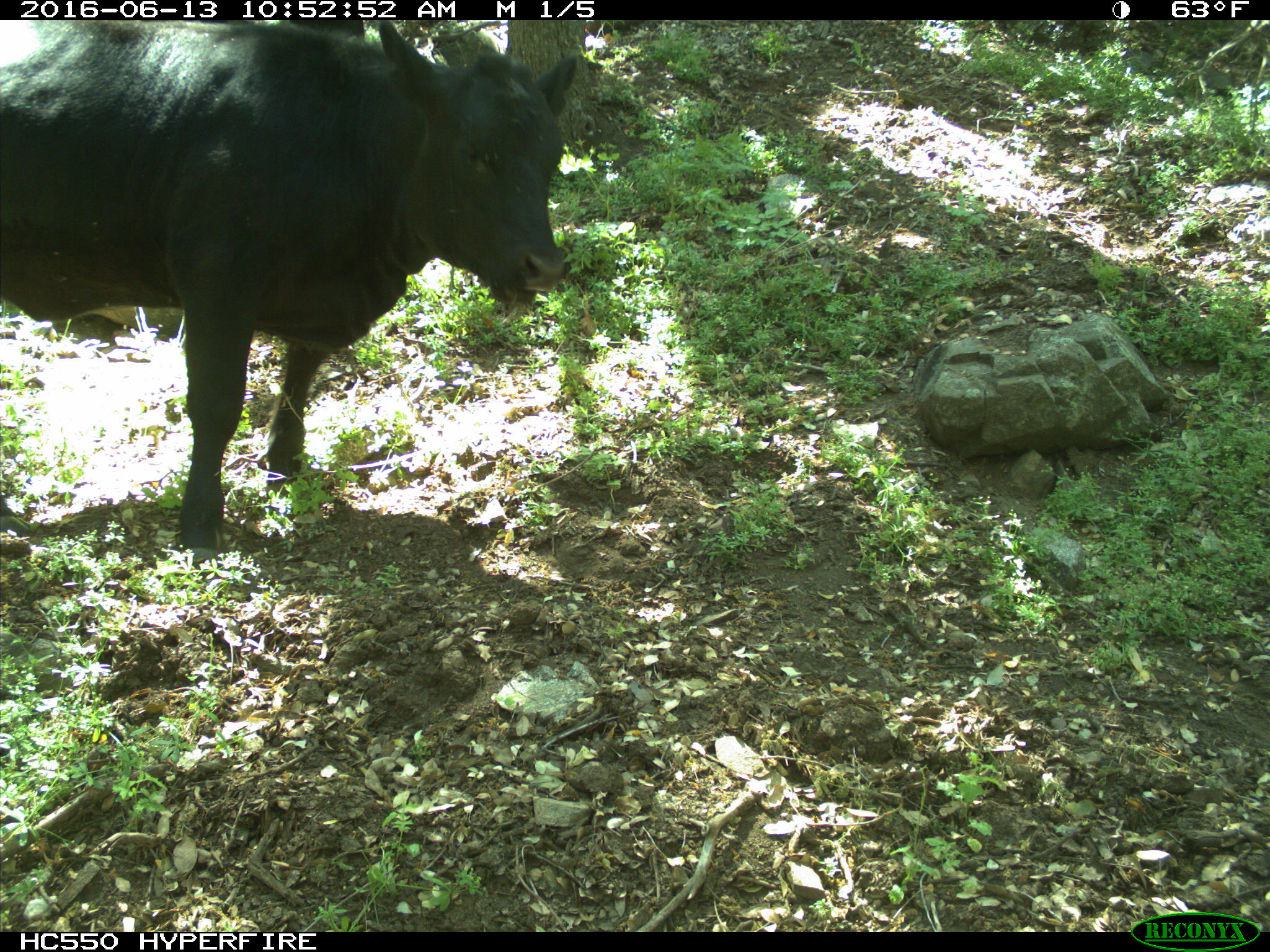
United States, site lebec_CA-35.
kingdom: Animalia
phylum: Chordata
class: Mammalia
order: Artiodactyla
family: Bovidae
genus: Bos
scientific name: Bos taurus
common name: domestic cow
Bos taurus (domestic cow).